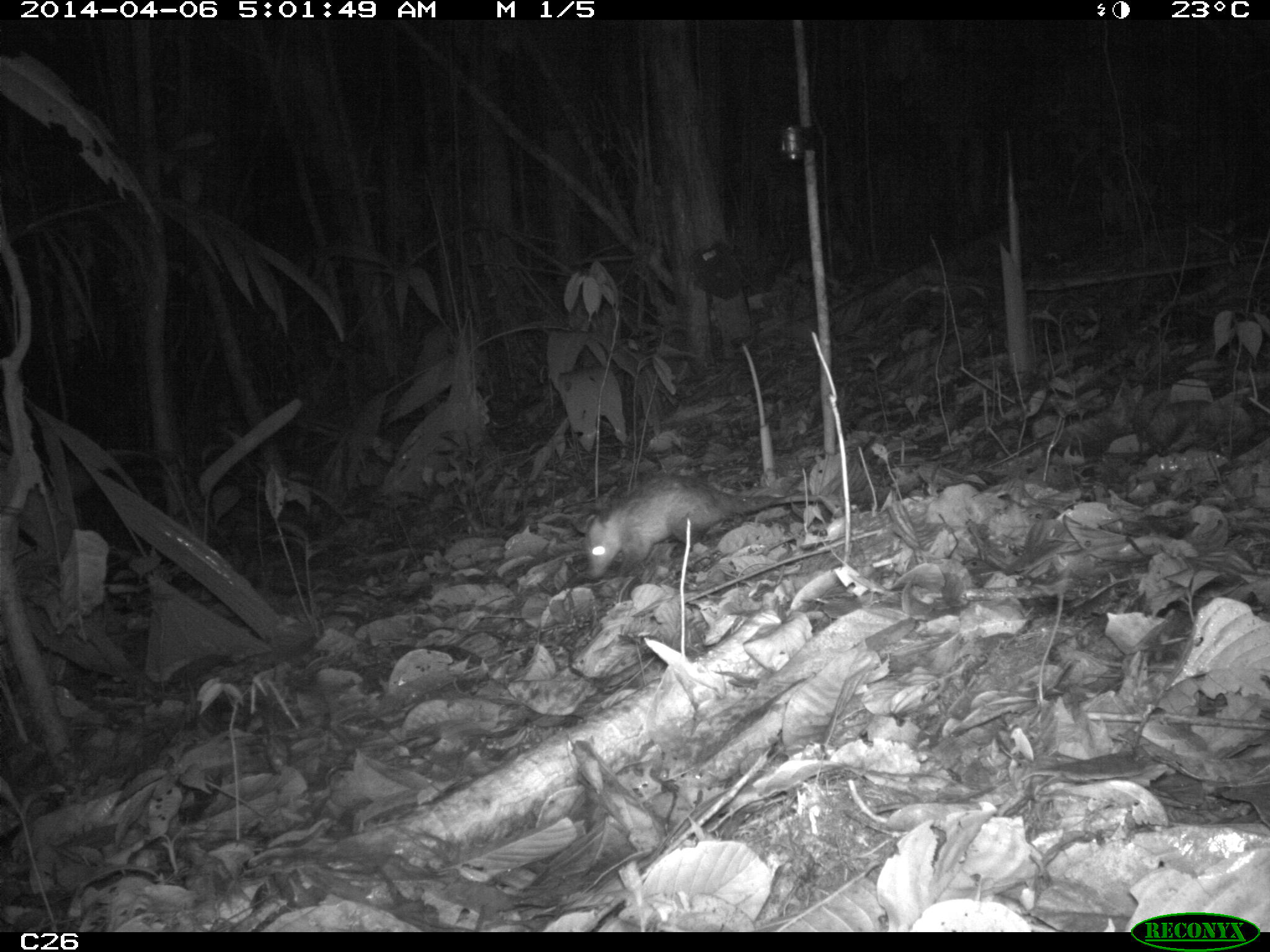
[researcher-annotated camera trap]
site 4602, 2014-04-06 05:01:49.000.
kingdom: Animalia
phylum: Chordata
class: Mammalia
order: Didelphimorphia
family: Didelphidae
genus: Didelphis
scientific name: Didelphis marsupialis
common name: southern opossum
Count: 1.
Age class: adult.